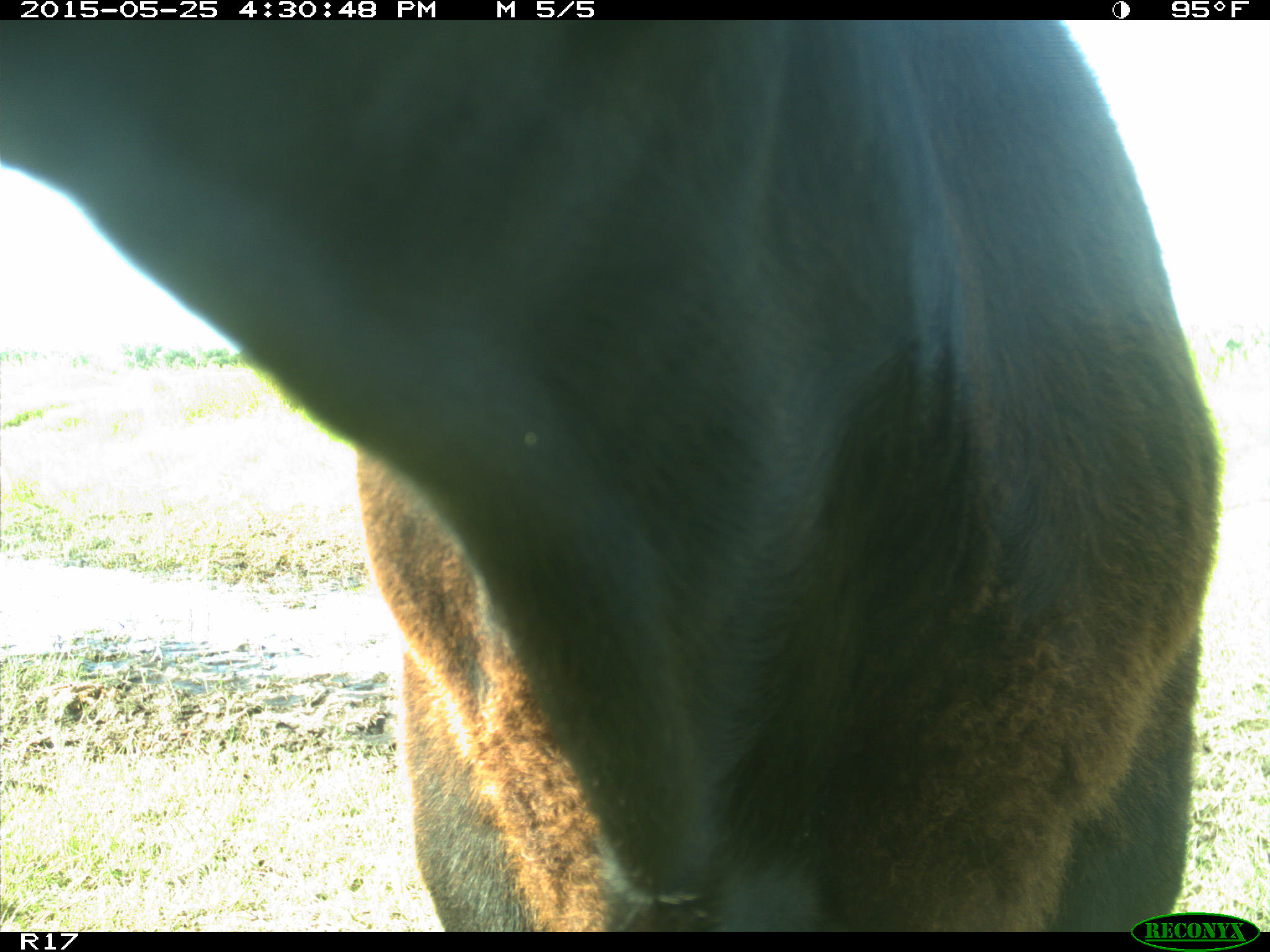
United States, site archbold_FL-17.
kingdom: Animalia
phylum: Chordata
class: Mammalia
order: Artiodactyla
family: Bovidae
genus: Bos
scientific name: Bos taurus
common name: domestic cow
Bos taurus (domestic cow).